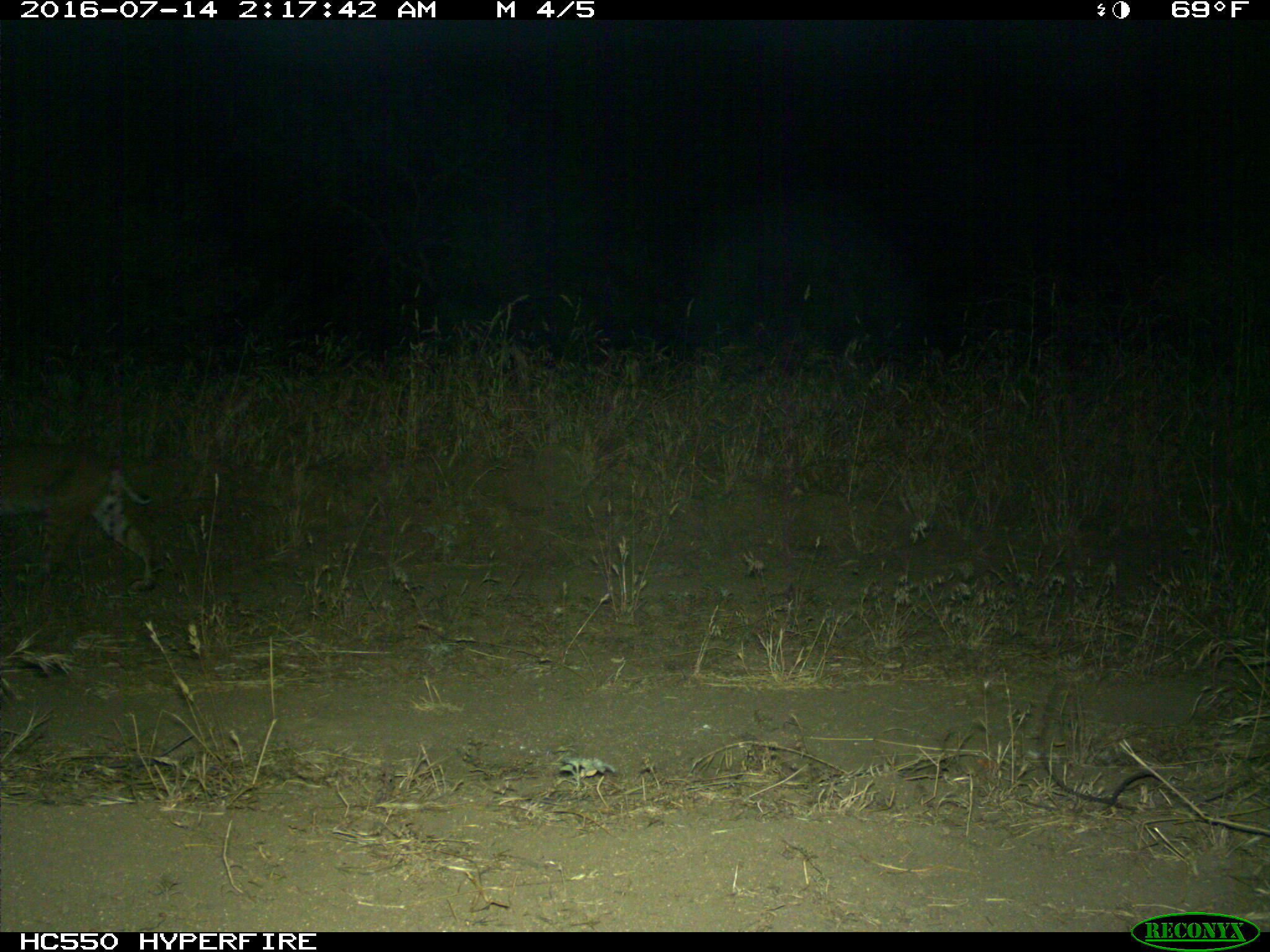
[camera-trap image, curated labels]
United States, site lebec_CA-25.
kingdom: Animalia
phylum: Chordata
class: Mammalia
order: Carnivora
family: Felidae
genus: Lynx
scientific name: Lynx rufus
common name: bobcat